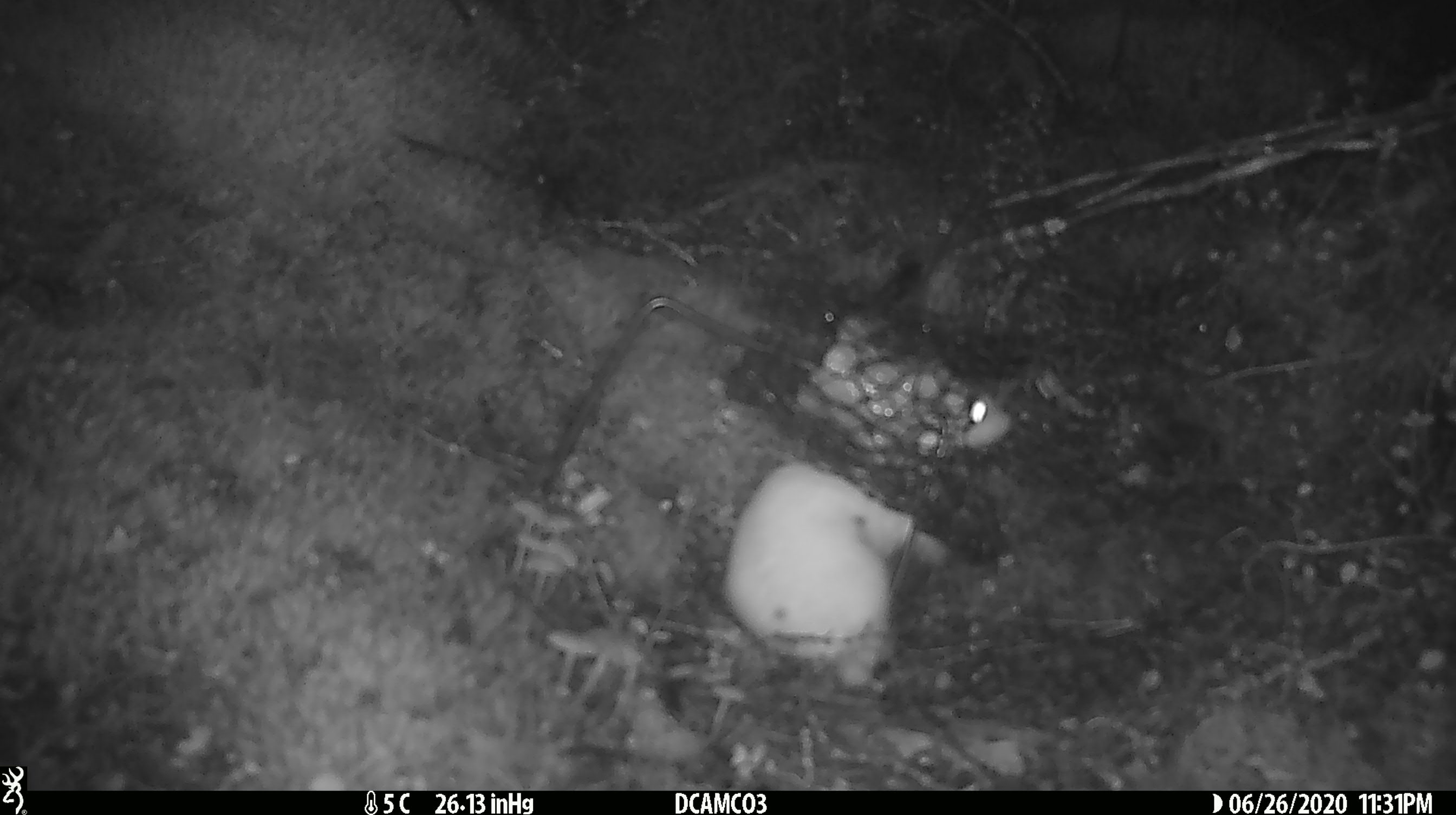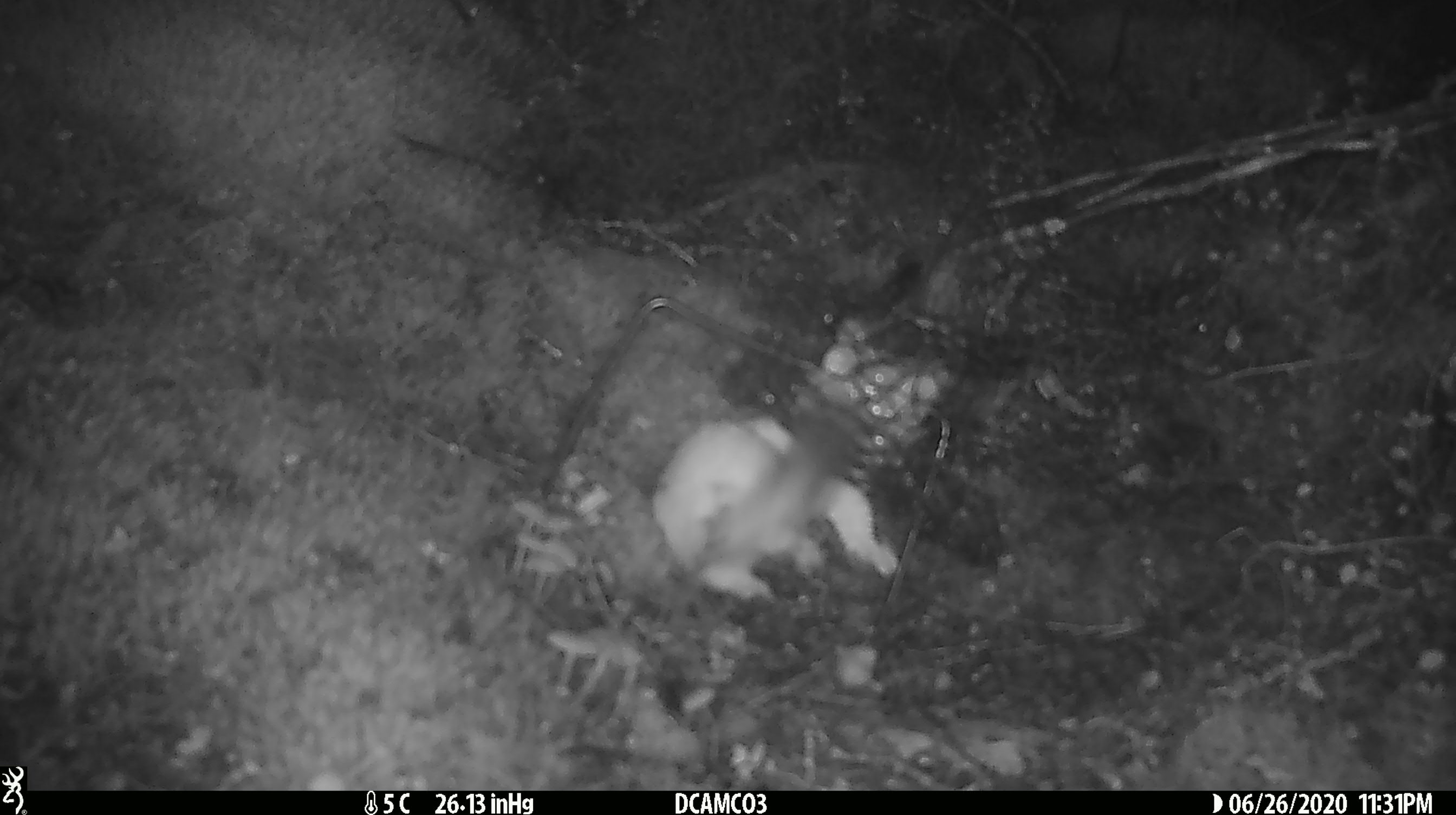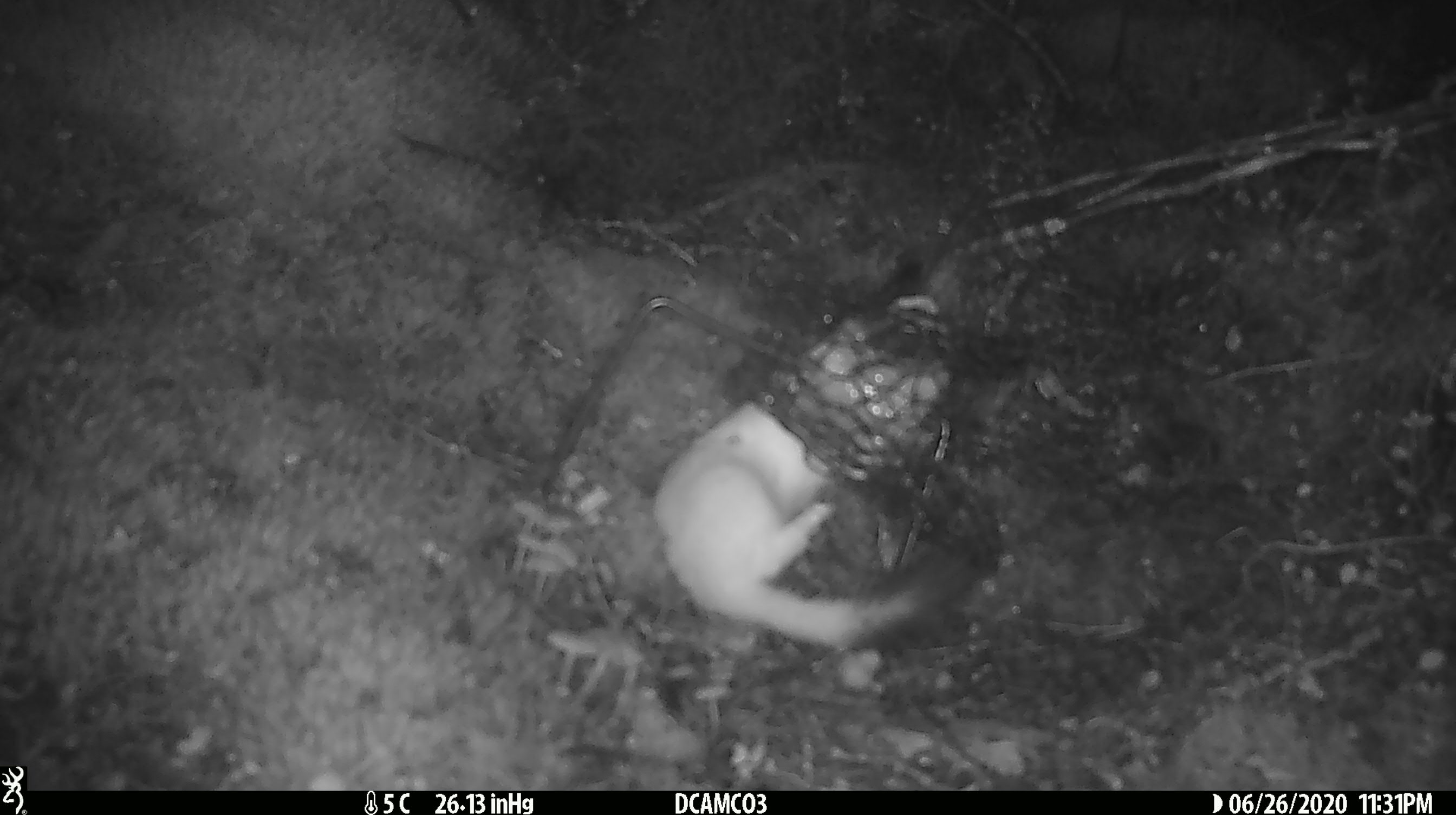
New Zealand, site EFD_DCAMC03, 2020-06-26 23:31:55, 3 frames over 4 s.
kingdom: Animalia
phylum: Chordata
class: Mammalia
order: Carnivora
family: Mustelidae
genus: Mustela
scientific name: Mustela erminea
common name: stoat